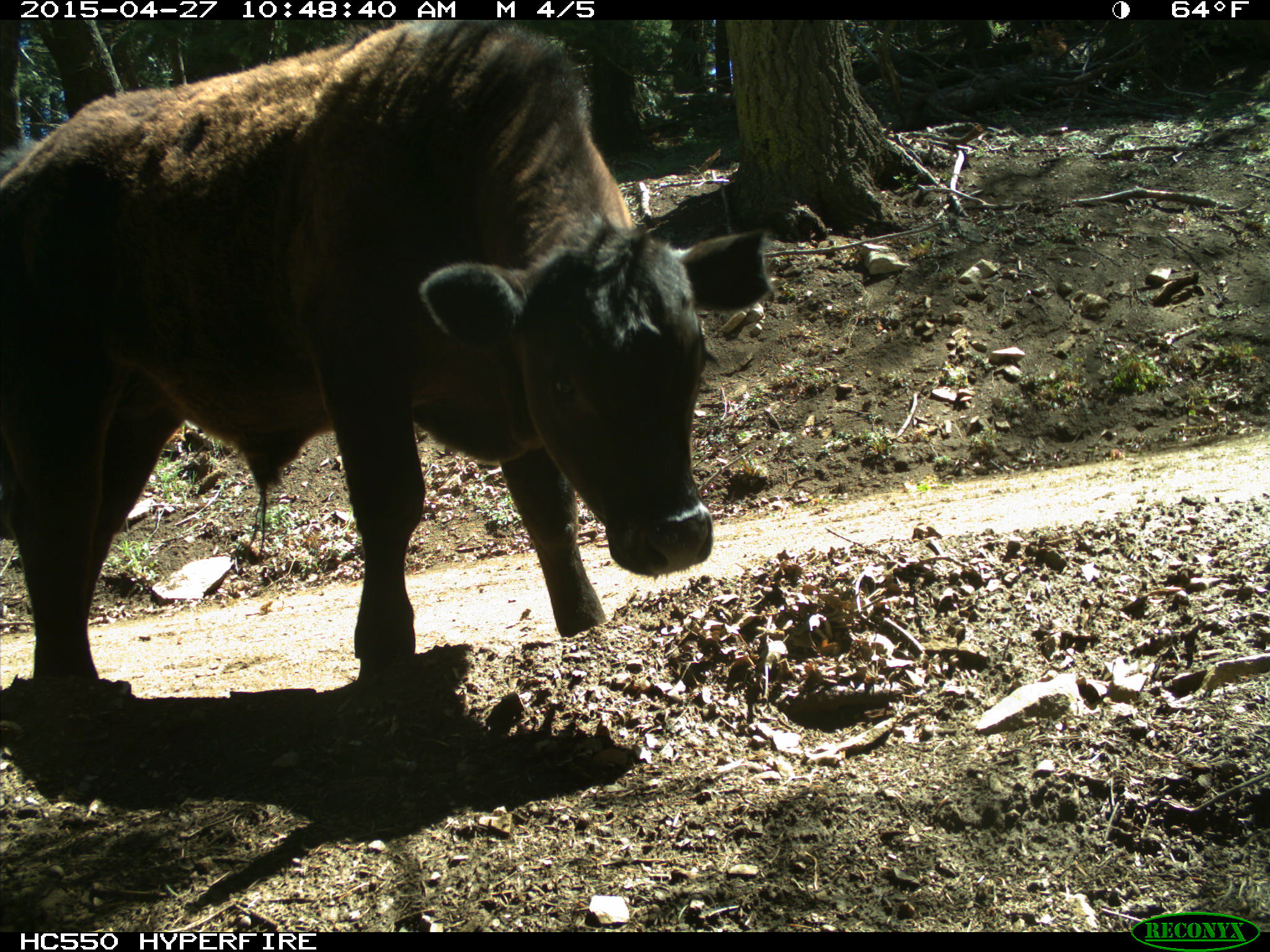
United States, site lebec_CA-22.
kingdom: Animalia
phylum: Chordata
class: Mammalia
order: Artiodactyla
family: Bovidae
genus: Bos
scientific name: Bos taurus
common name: domestic cow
Bos taurus (domestic cow).